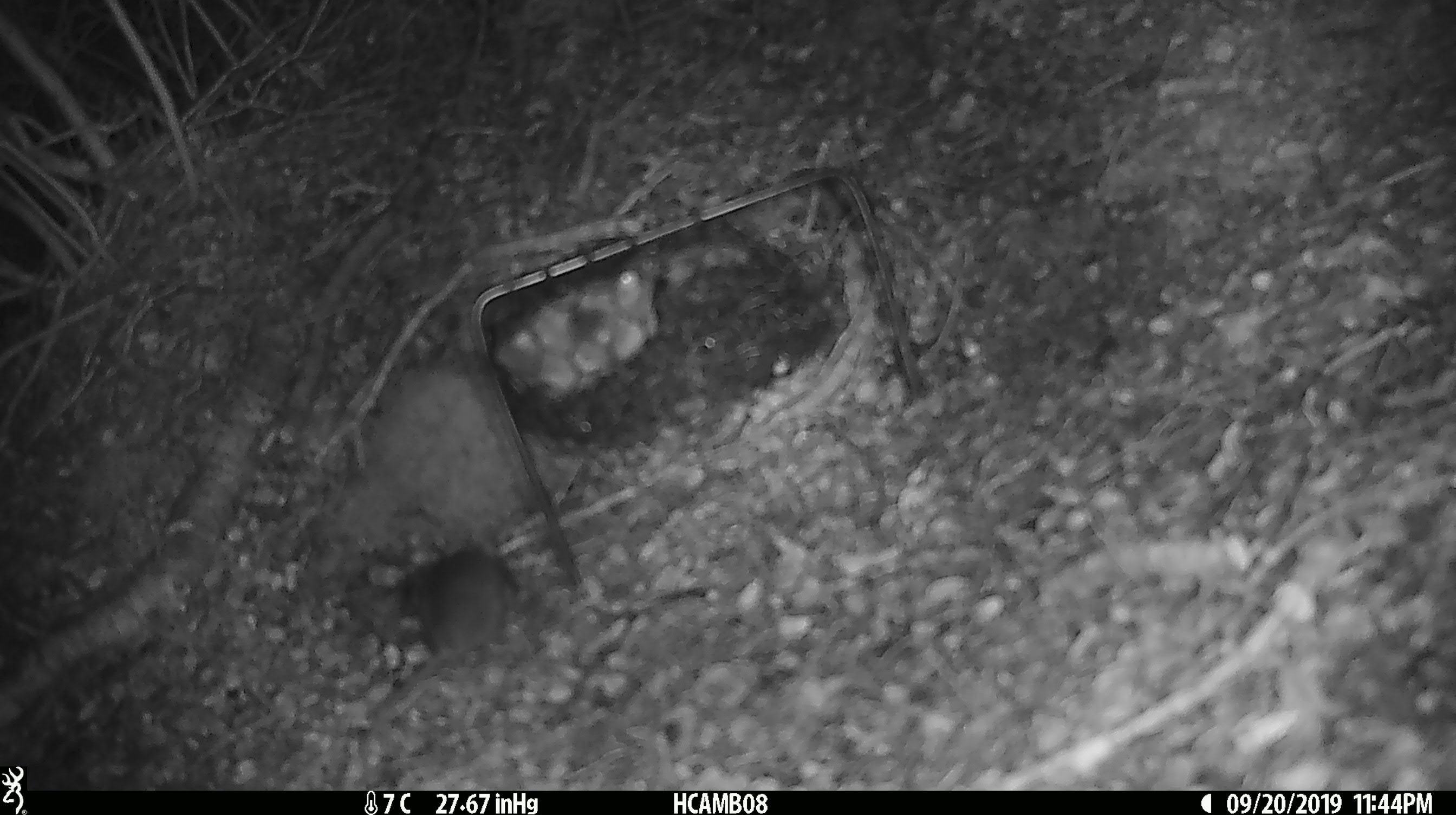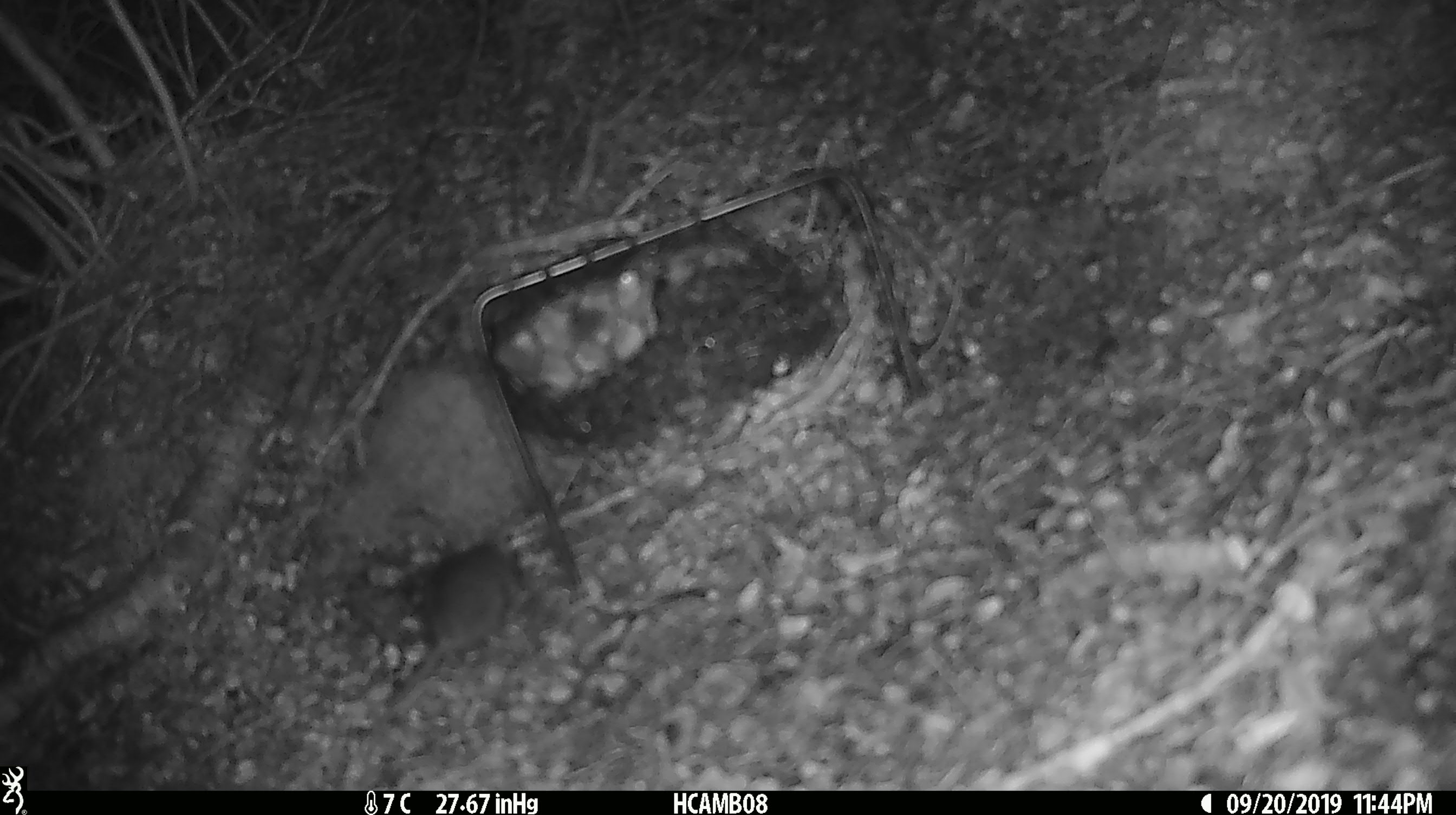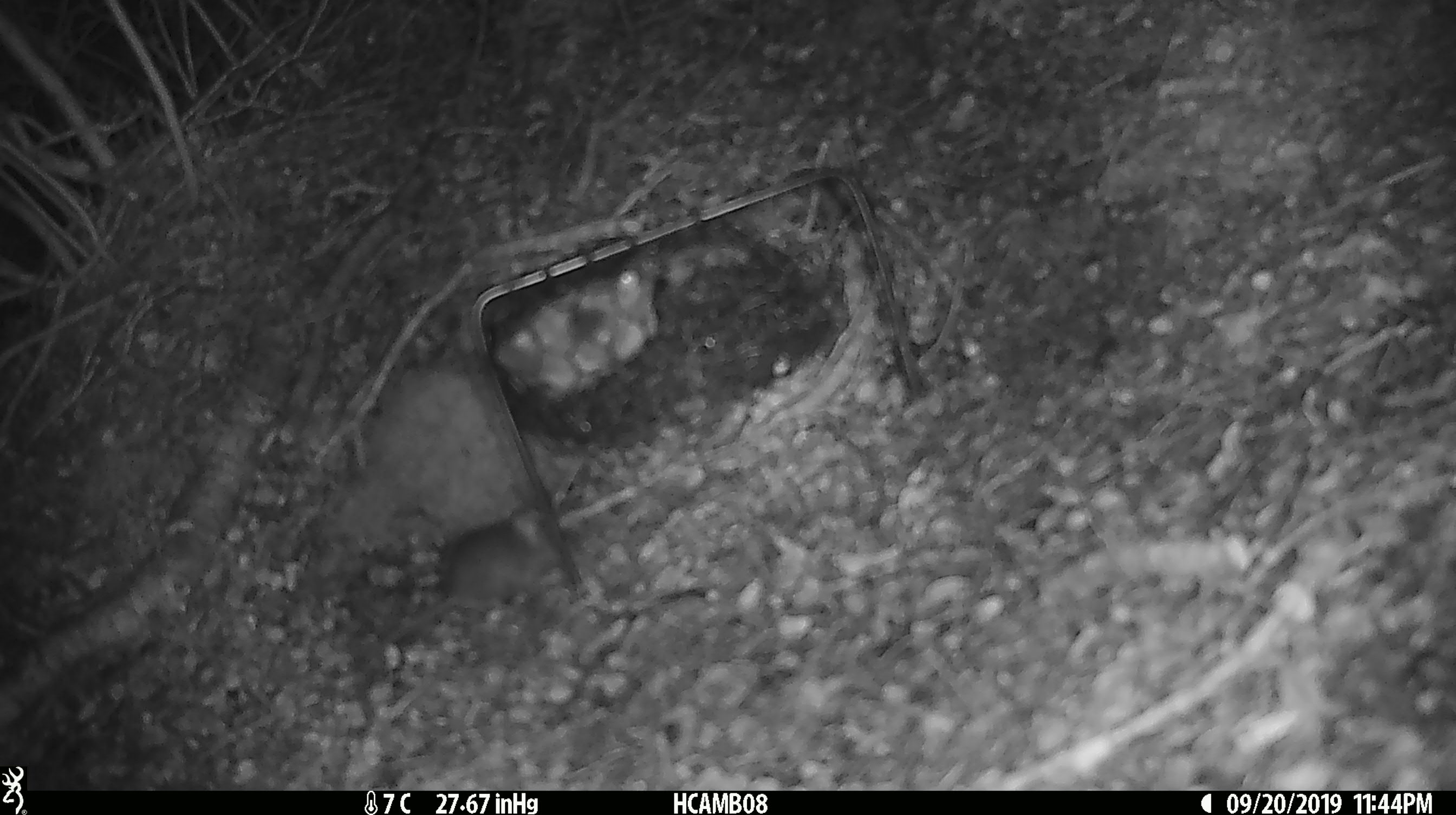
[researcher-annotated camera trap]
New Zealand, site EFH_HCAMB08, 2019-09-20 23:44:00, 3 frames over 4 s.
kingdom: Animalia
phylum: Chordata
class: Mammalia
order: Rodentia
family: Muridae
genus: Mus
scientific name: Mus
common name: mouse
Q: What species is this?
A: Mouse (Mus).